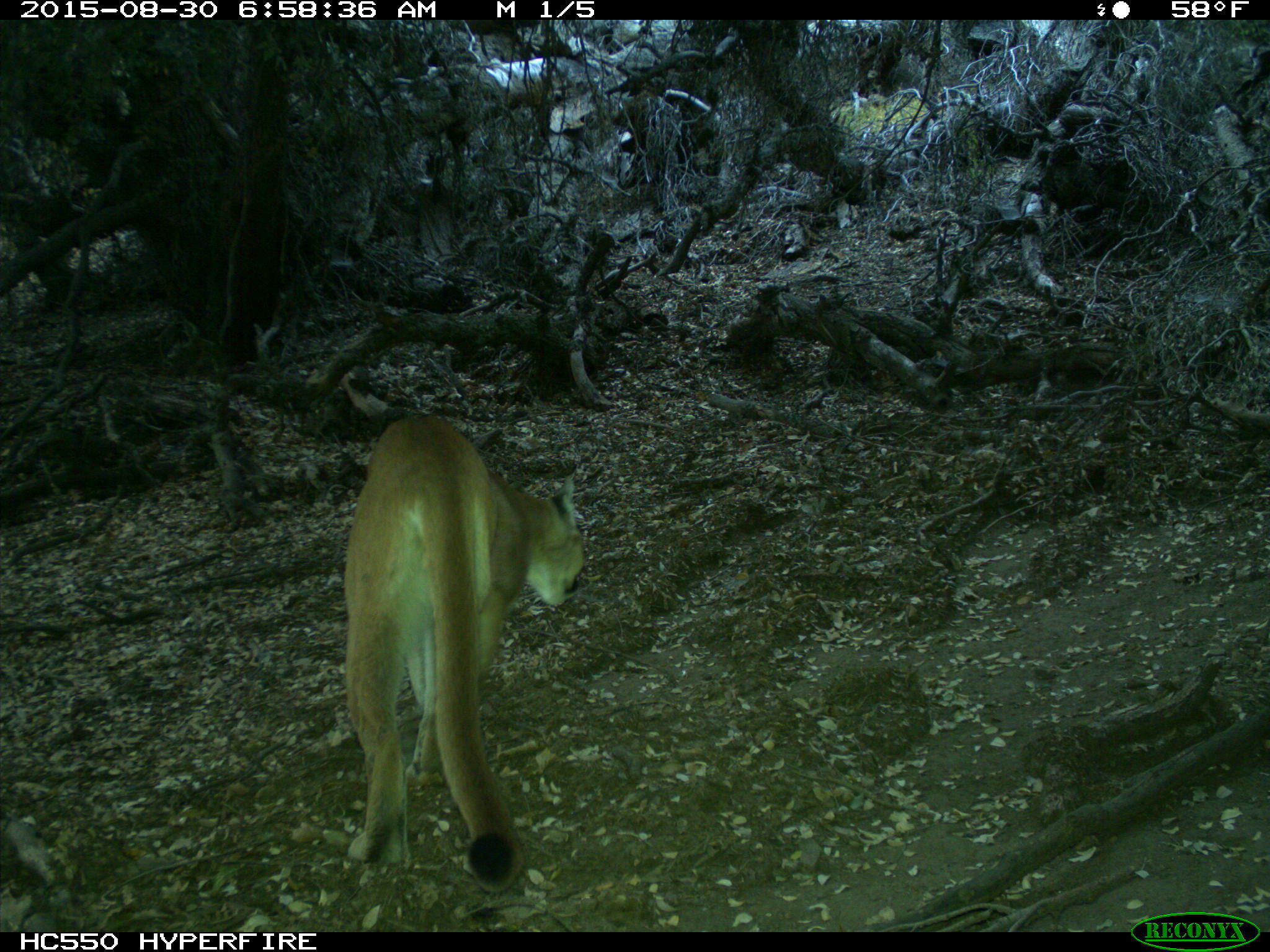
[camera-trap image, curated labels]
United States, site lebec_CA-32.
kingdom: Animalia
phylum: Chordata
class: Mammalia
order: Carnivora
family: Felidae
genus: Puma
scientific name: Puma concolor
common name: mountain lion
Puma concolor (mountain lion).